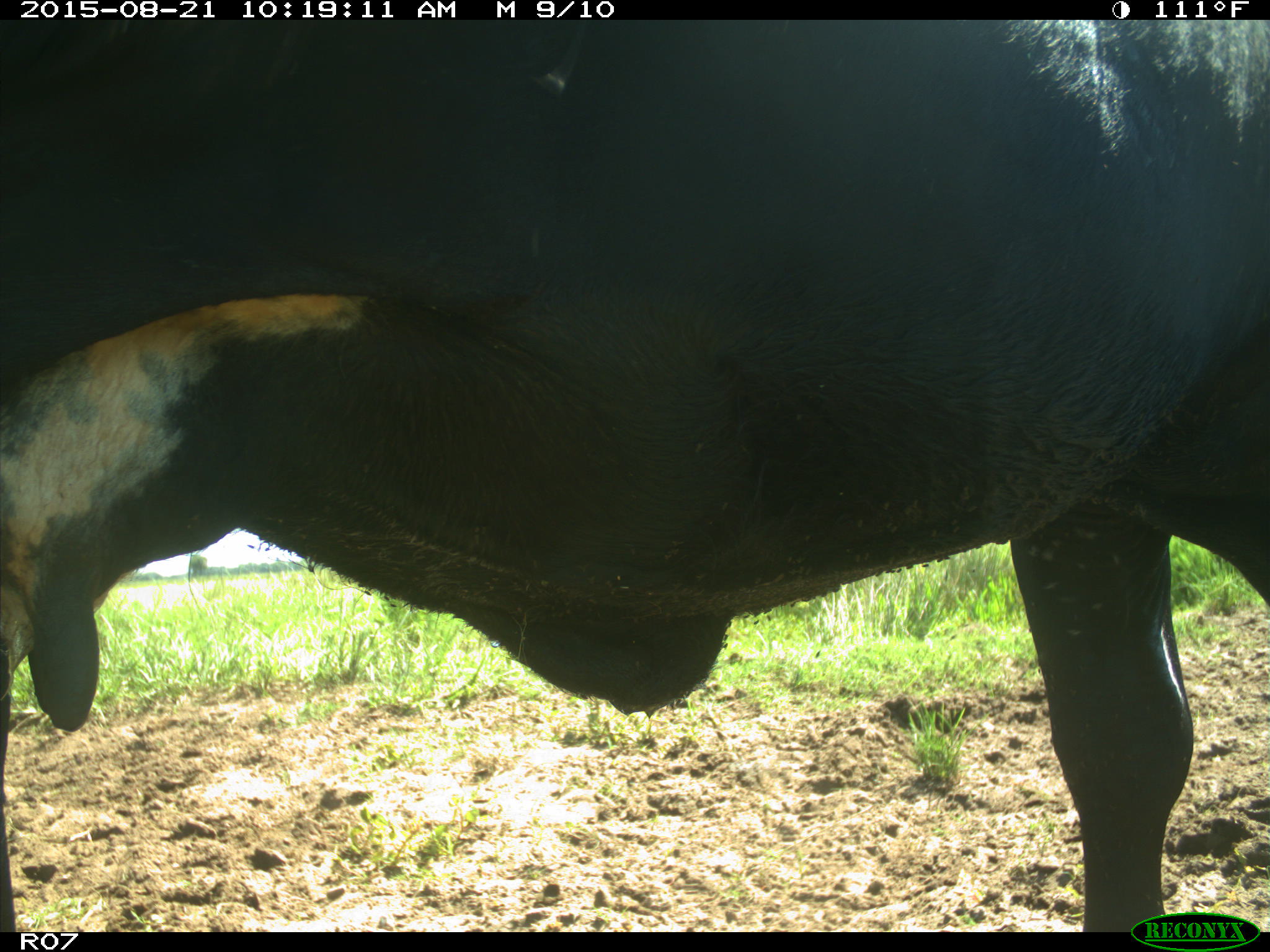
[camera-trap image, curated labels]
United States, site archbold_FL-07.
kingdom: Animalia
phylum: Chordata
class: Mammalia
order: Artiodactyla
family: Bovidae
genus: Bos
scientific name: Bos taurus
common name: domestic cow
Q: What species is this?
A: Bos taurus (domestic cow).